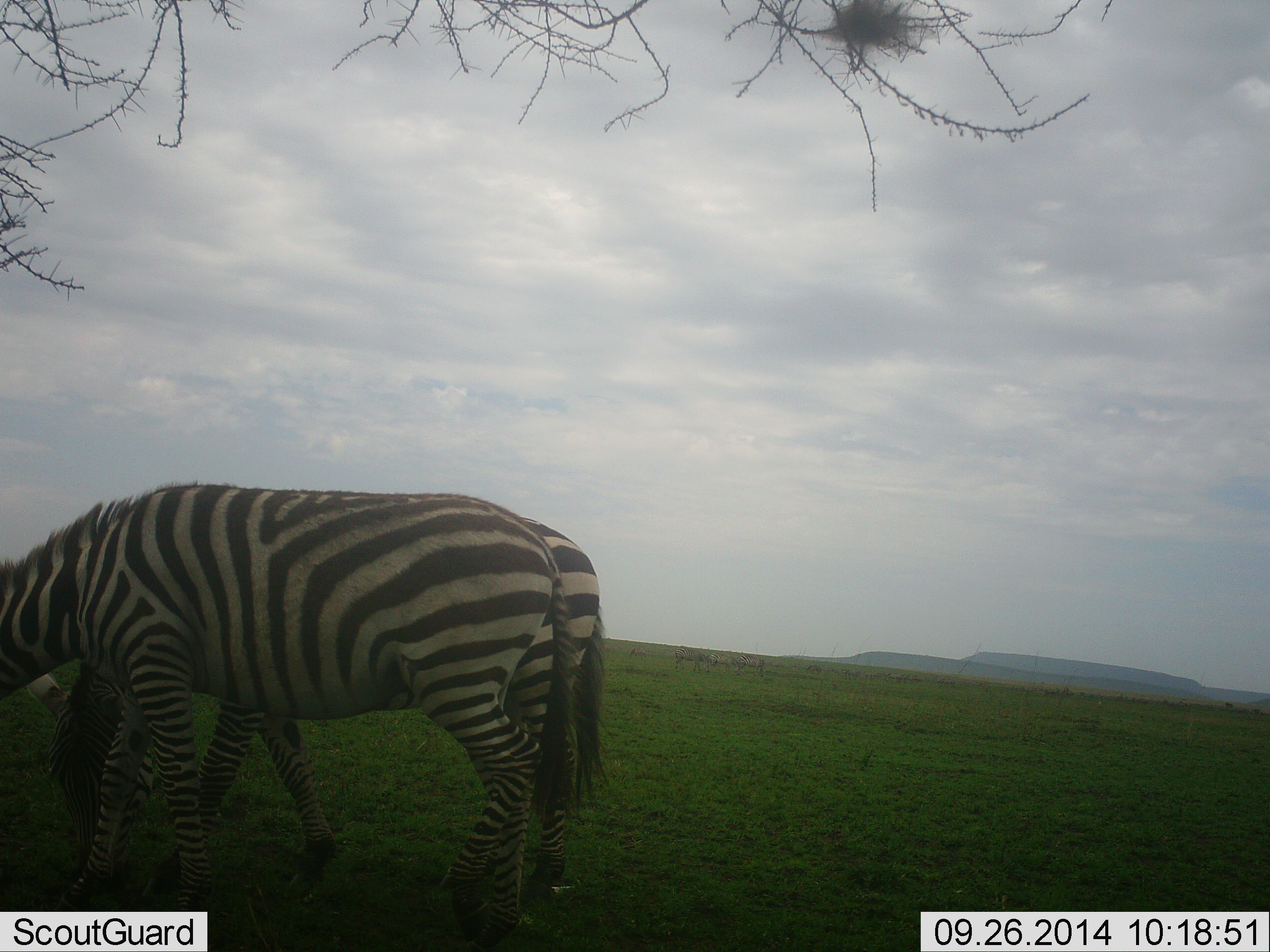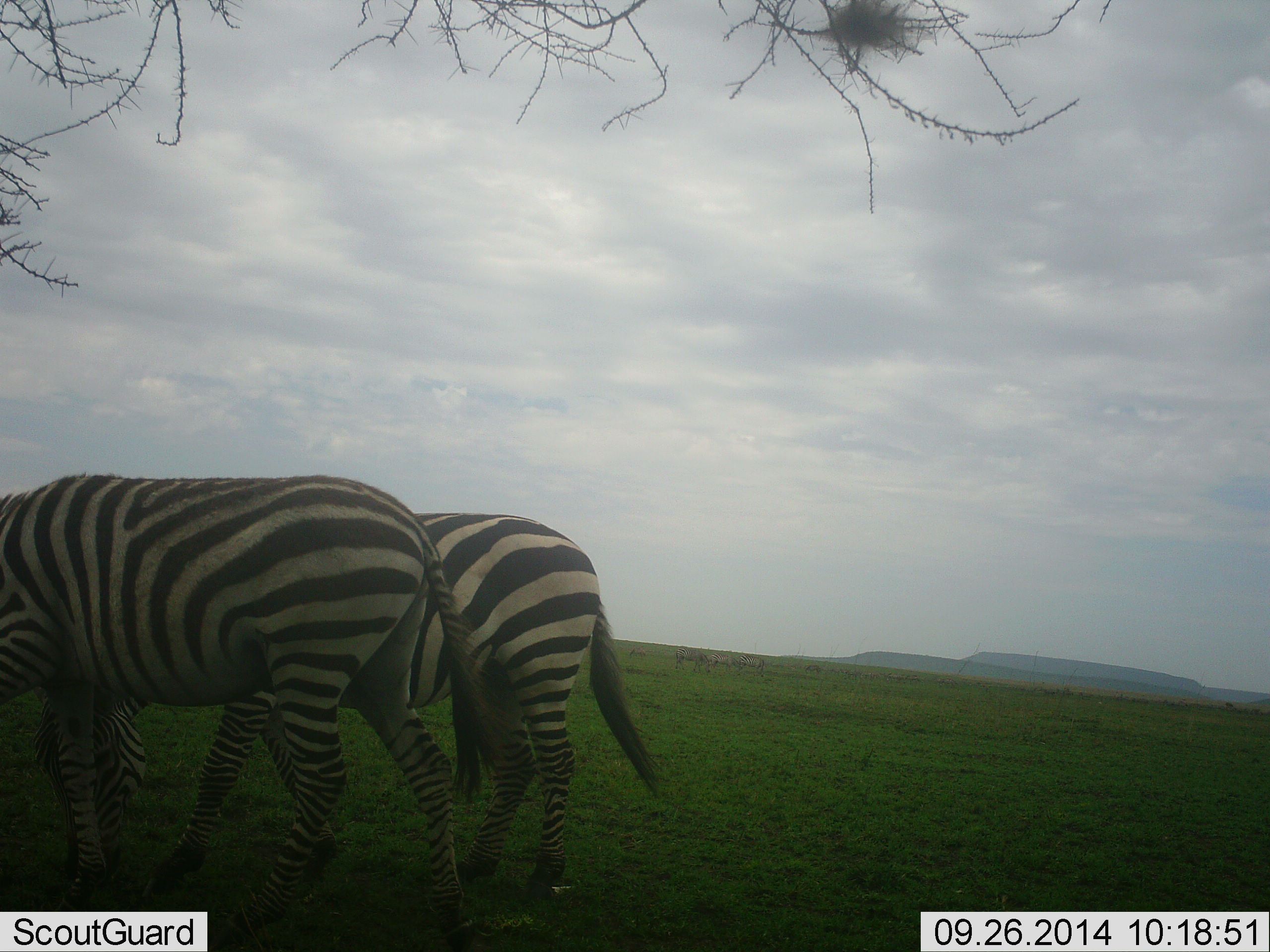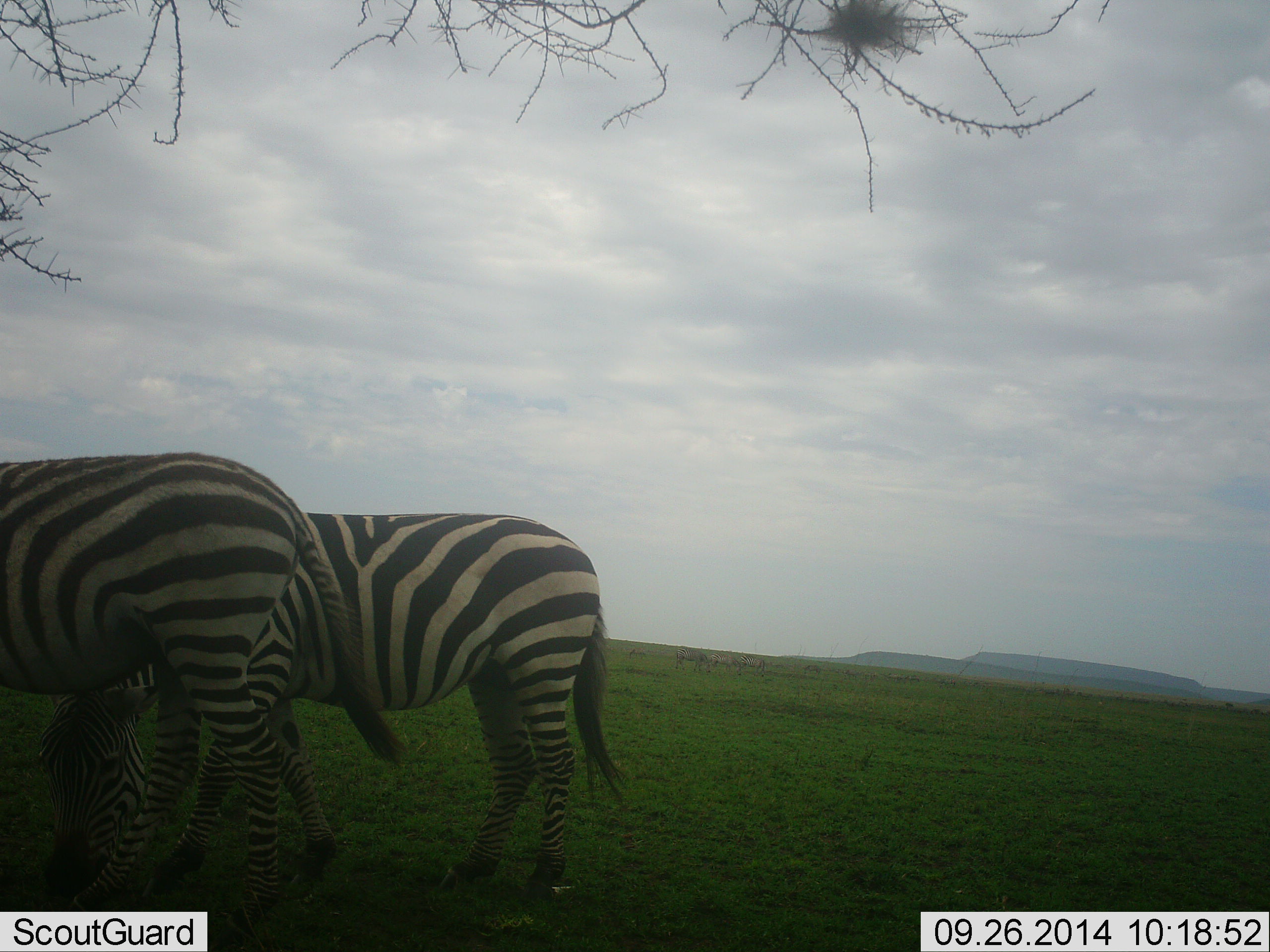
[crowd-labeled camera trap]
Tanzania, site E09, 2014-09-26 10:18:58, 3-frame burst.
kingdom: Animalia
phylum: Chordata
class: Mammalia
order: Perissodactyla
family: Equidae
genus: Equus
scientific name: Equus quagga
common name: plains zebra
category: zebra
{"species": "zebra (plains zebra) (Equus quagga)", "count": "2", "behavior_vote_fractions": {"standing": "40%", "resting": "0%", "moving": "50%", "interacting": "0%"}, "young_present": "0%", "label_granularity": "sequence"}